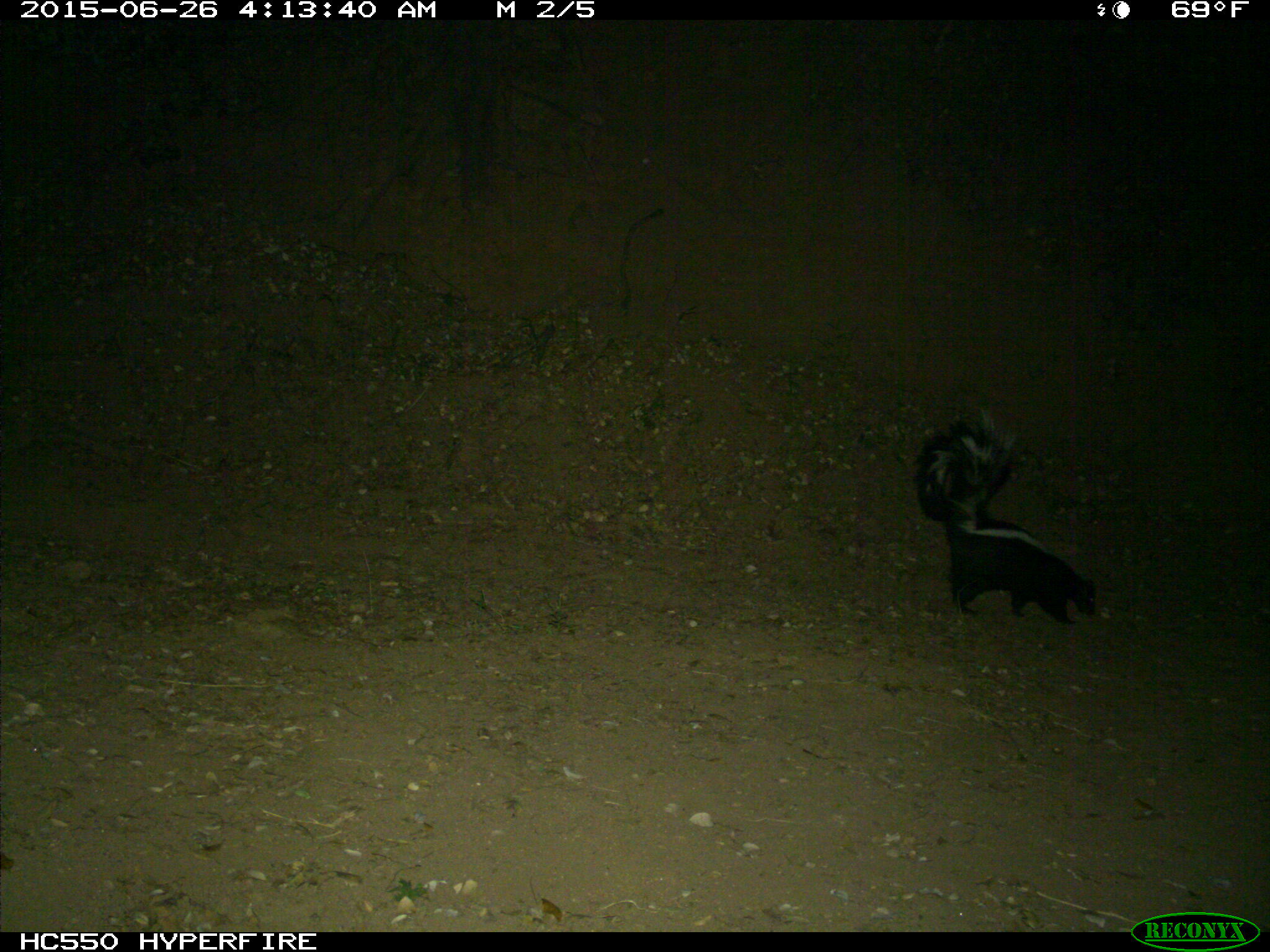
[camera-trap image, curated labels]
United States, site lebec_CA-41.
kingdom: Animalia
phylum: Chordata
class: Mammalia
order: Carnivora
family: Mephitidae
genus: Mephitis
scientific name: Mephitis mephitis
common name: striped skunk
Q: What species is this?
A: Mephitis mephitis (striped skunk).